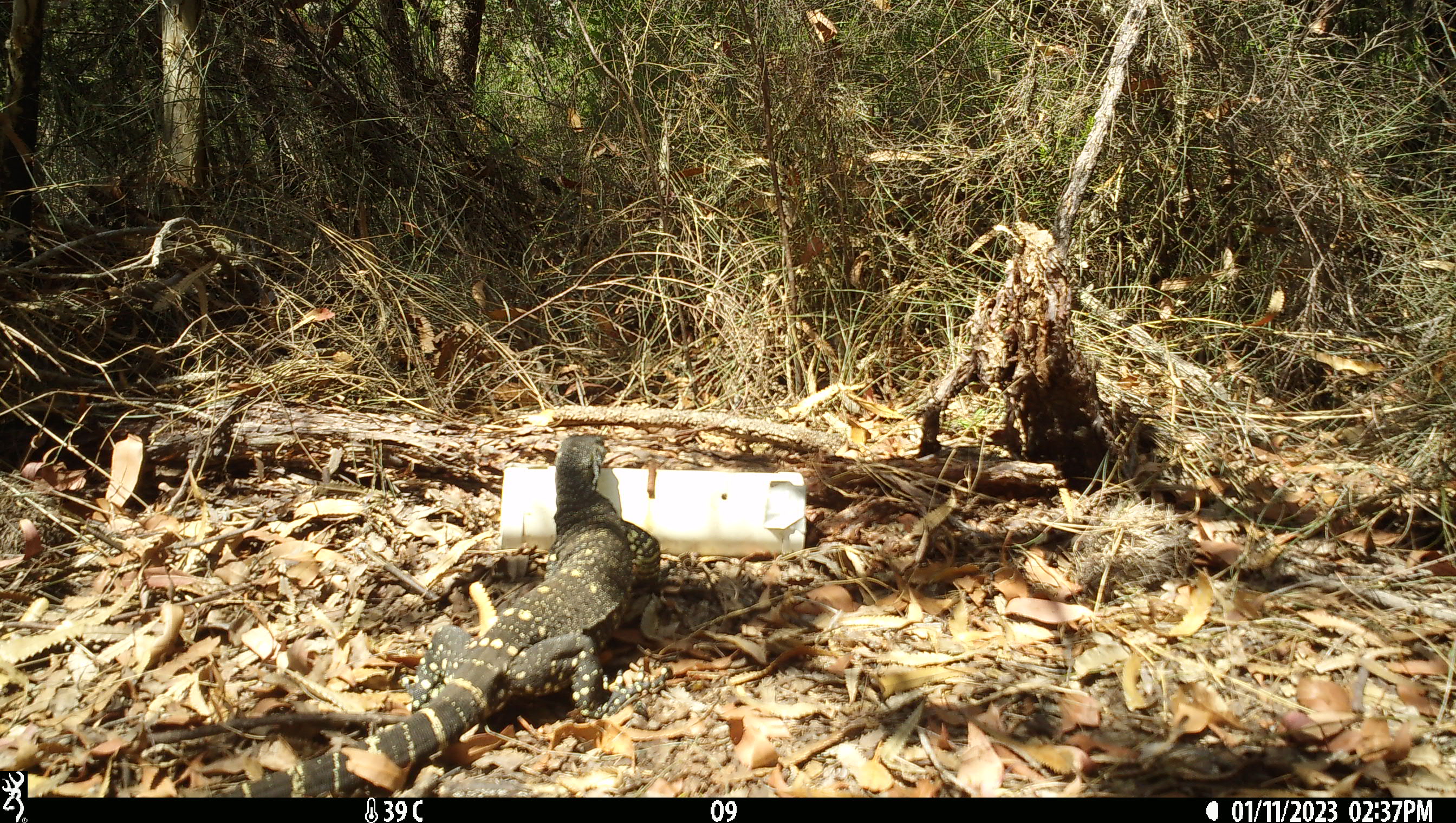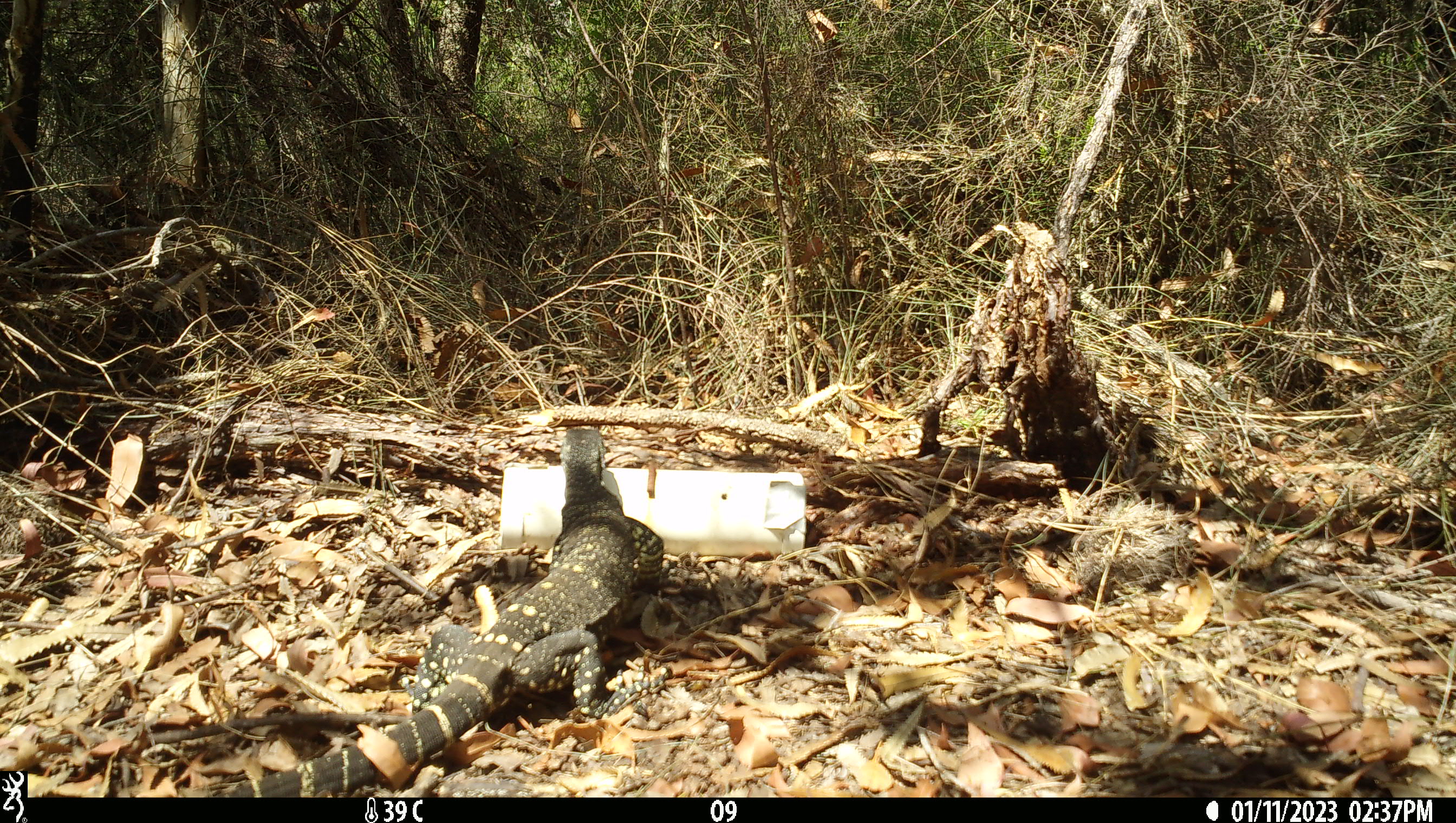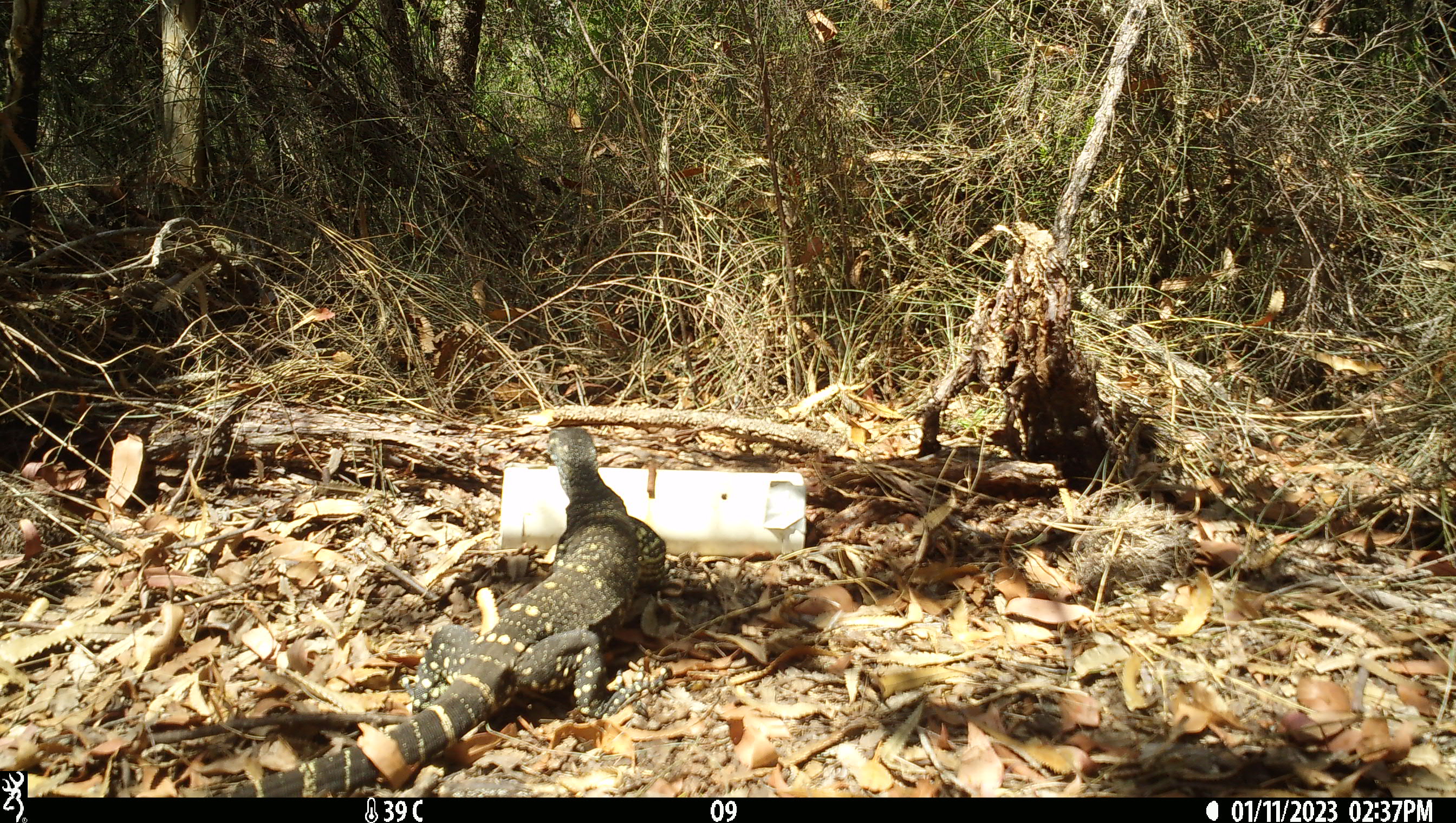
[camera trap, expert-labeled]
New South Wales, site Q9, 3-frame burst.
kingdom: Animalia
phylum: Chordata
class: Reptilia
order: Squamata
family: Varanidae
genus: Varanus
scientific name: Varanus varius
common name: lace monitor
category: goanna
Goanna (lace monitor) (Varanus varius).